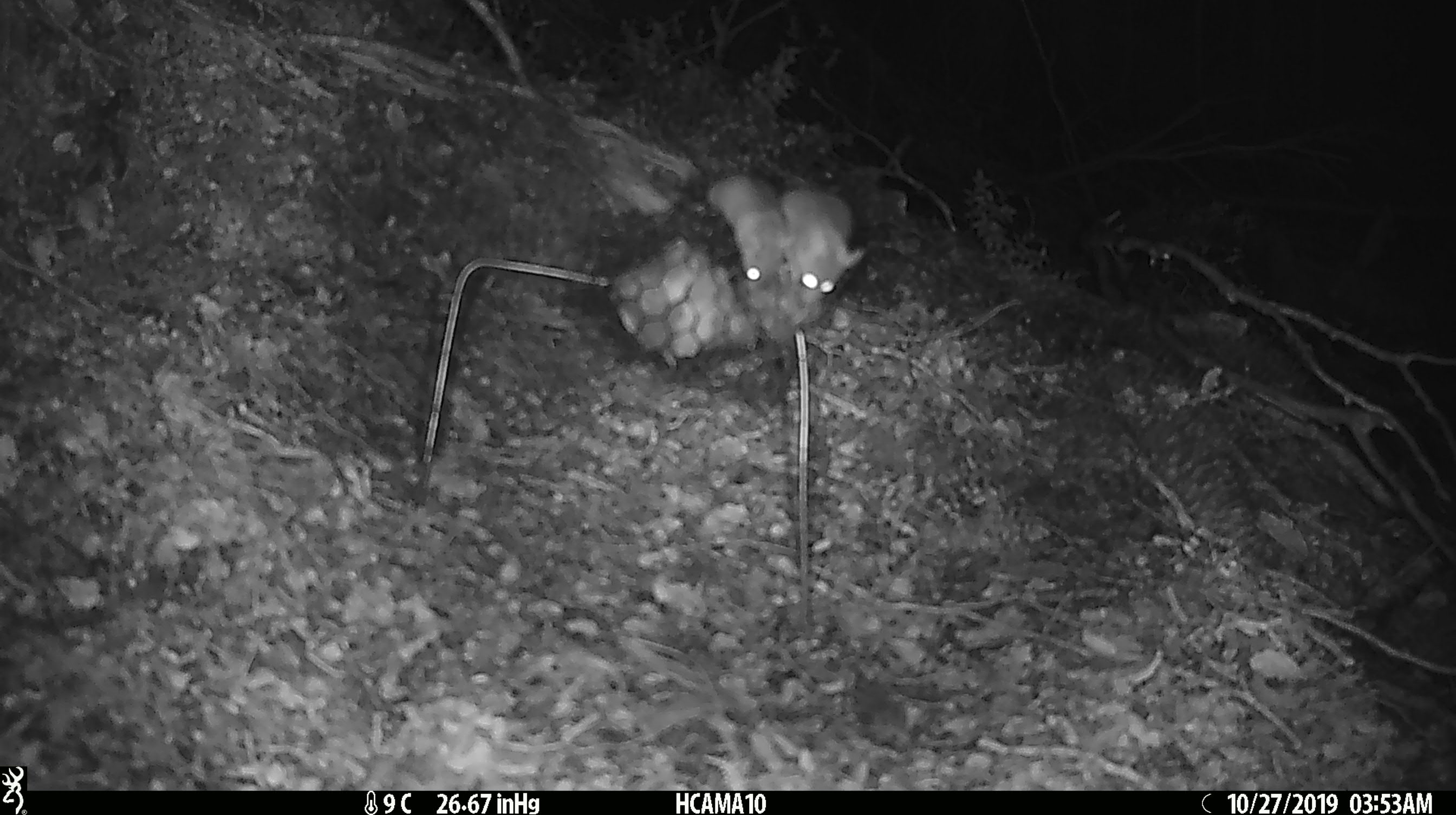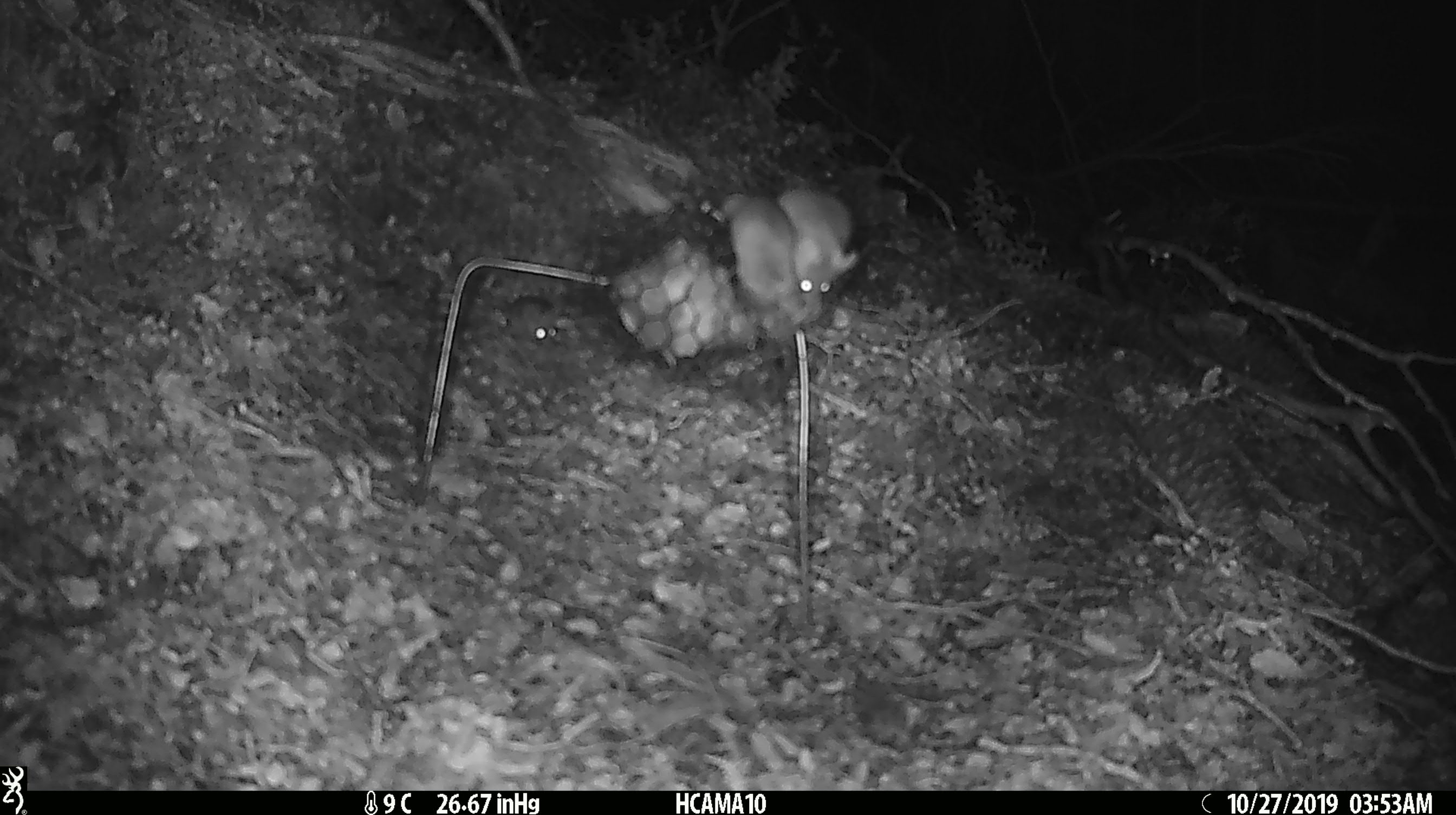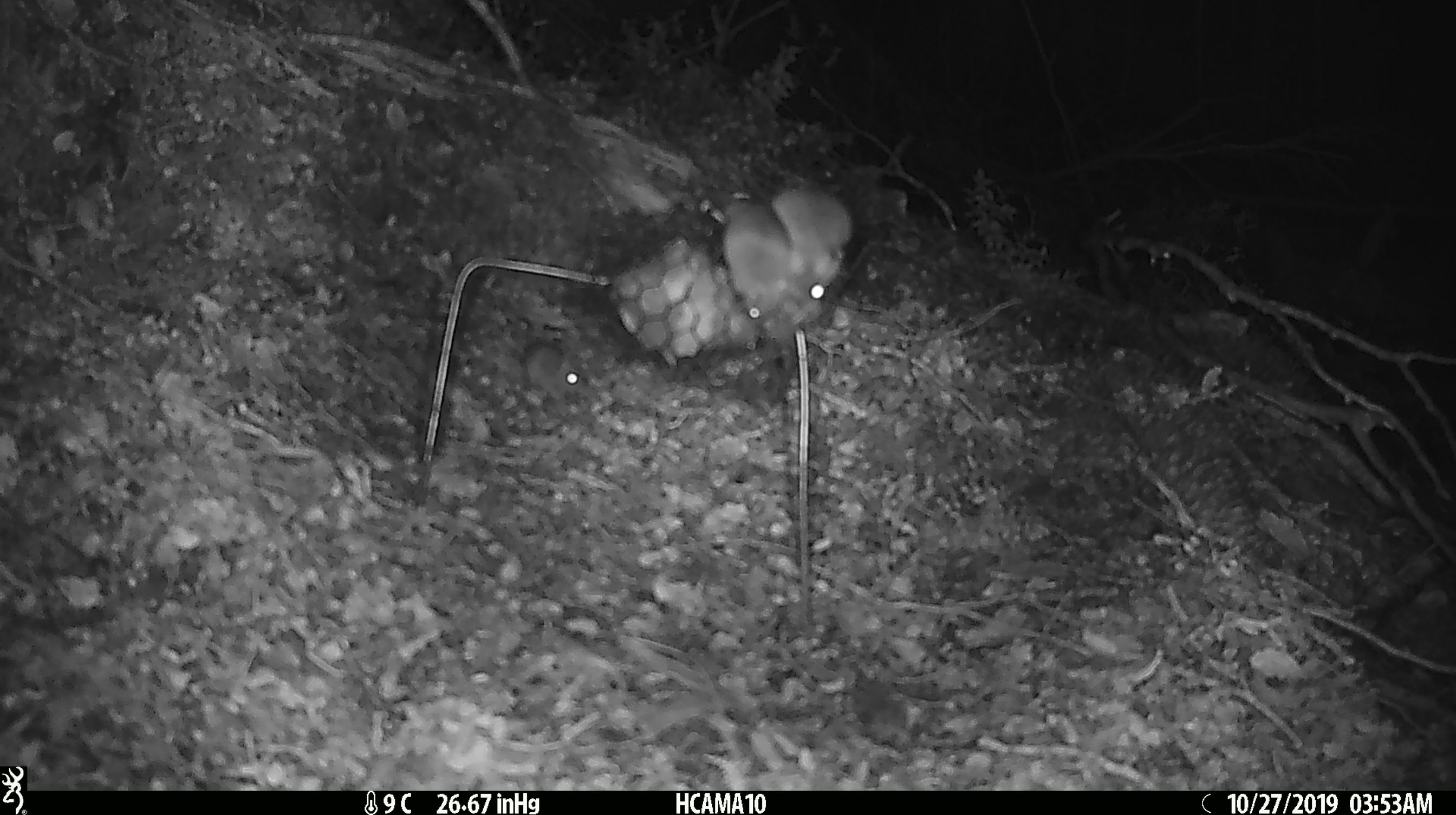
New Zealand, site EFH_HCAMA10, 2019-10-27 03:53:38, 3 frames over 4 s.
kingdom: Animalia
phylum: Chordata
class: Mammalia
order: Rodentia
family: Muridae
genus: Mus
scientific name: Mus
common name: mouse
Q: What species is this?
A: Mouse (Mus).